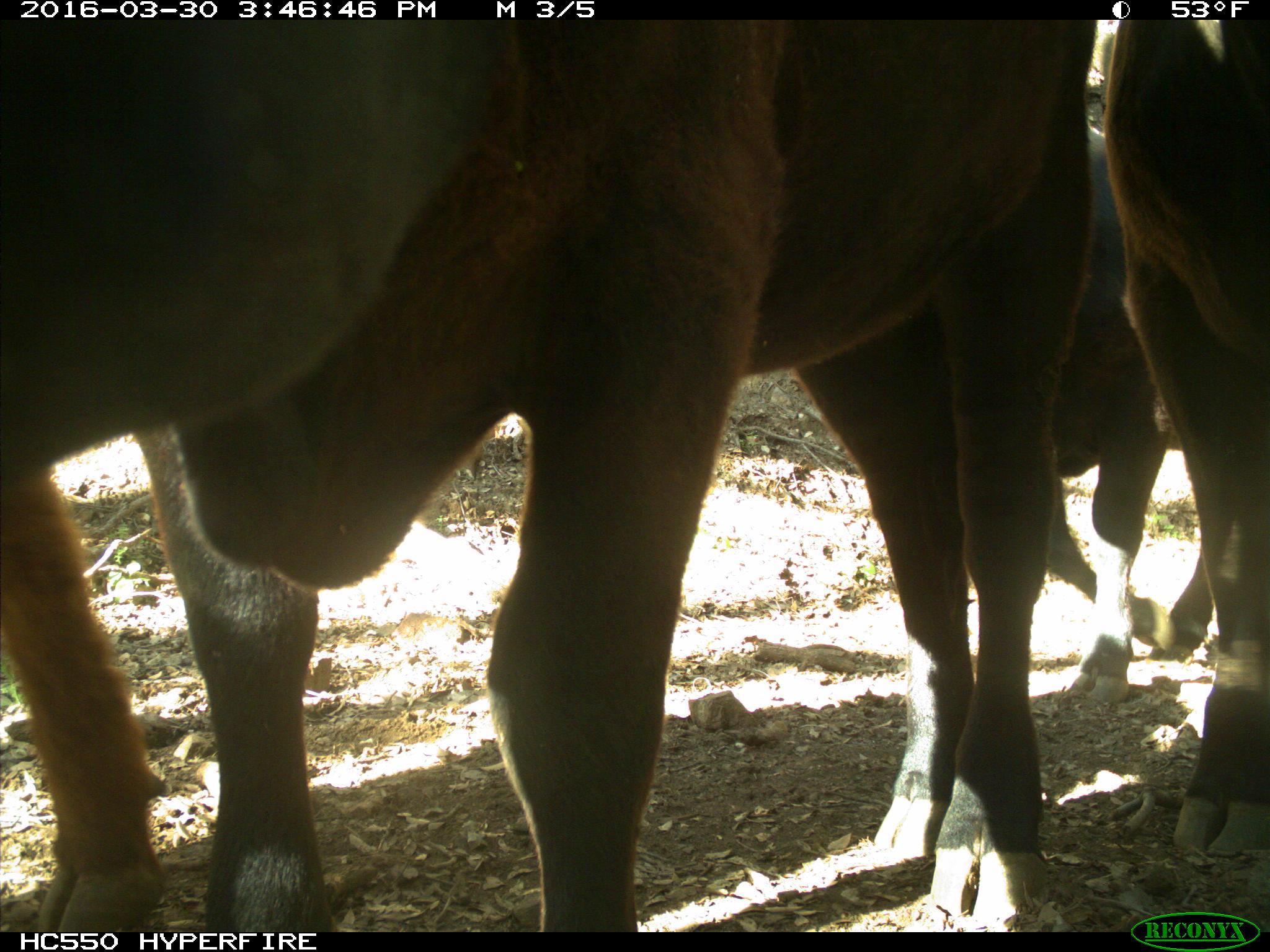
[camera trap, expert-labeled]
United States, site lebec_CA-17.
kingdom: Animalia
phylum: Chordata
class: Mammalia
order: Artiodactyla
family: Bovidae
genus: Bos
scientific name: Bos taurus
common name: domestic cow